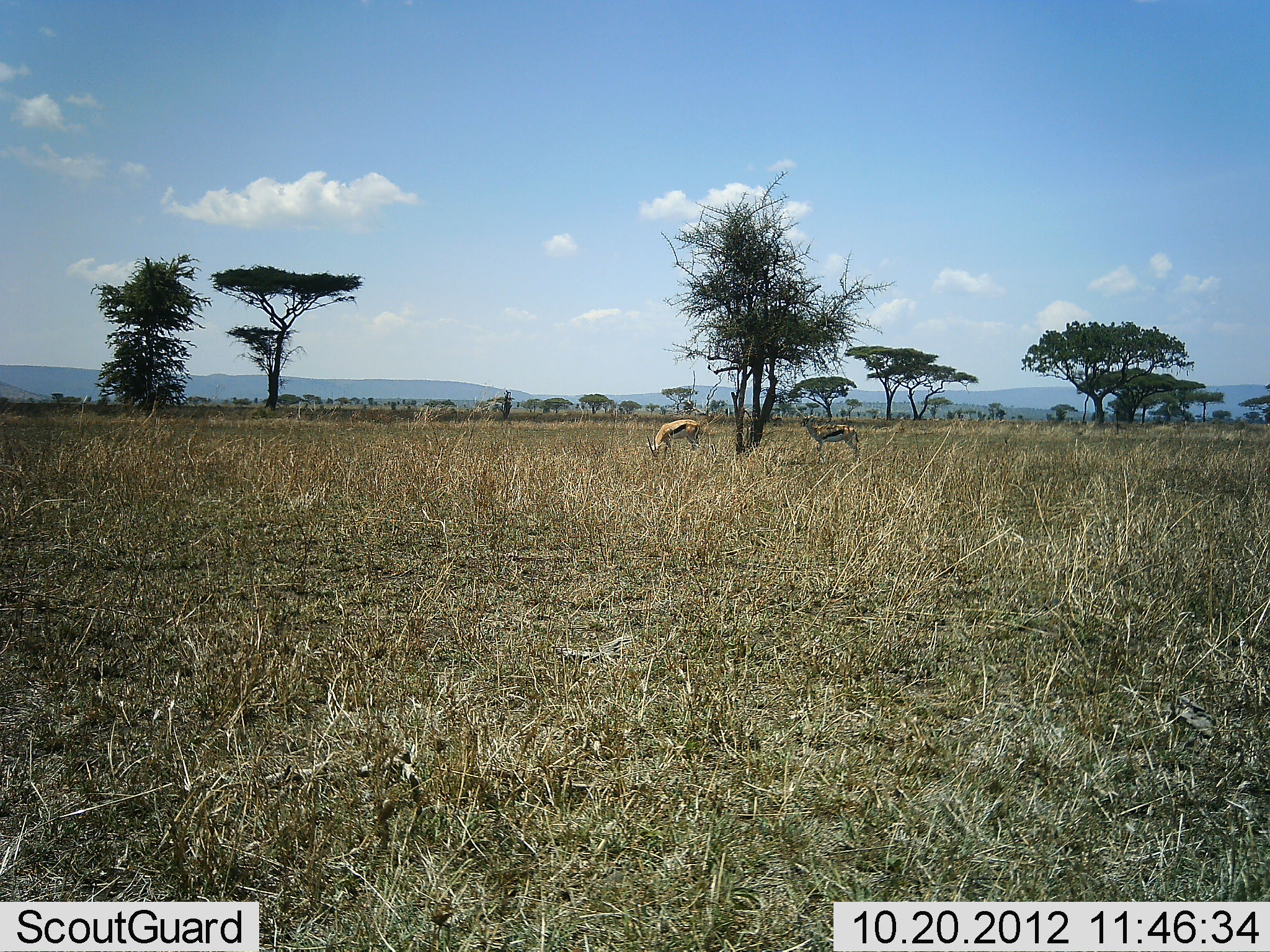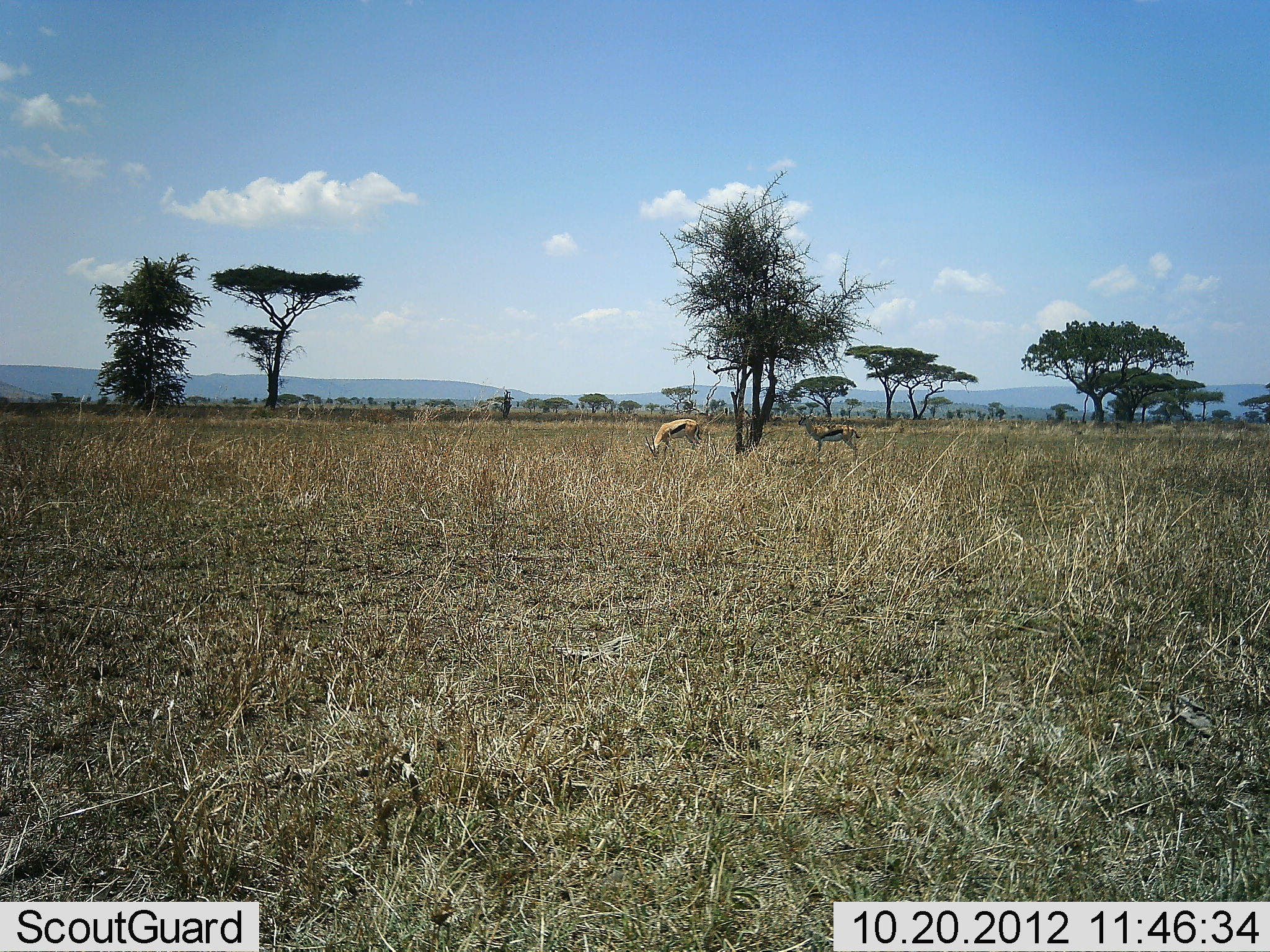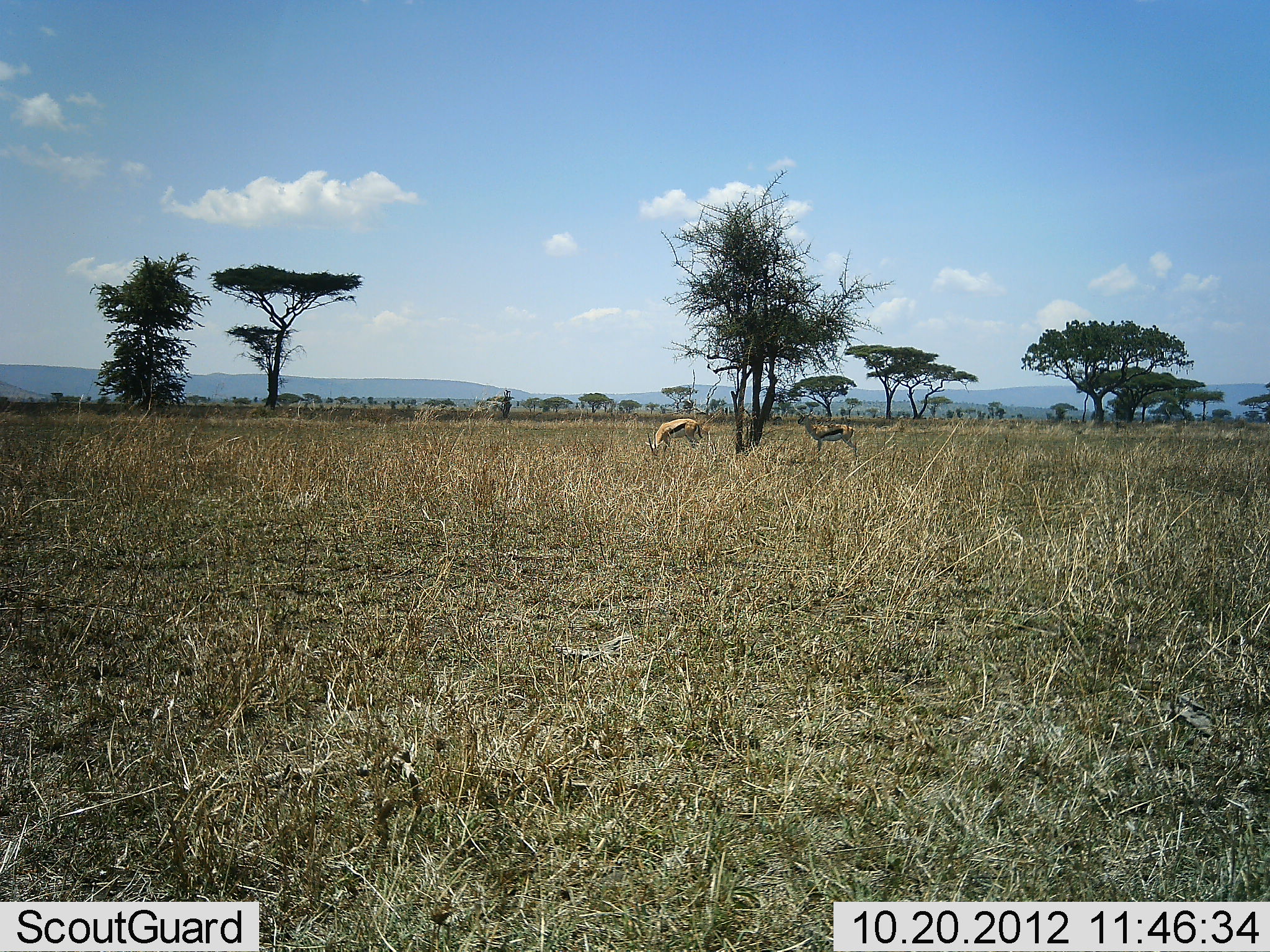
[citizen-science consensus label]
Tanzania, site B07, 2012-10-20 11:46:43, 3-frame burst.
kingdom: Animalia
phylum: Chordata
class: Mammalia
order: Artiodactyla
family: Bovidae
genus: Eudorcas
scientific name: Eudorcas thomsonii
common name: thomson's gazelle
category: gazellethomsons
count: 2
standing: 80%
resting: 0%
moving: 10%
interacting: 0%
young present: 0%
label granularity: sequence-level